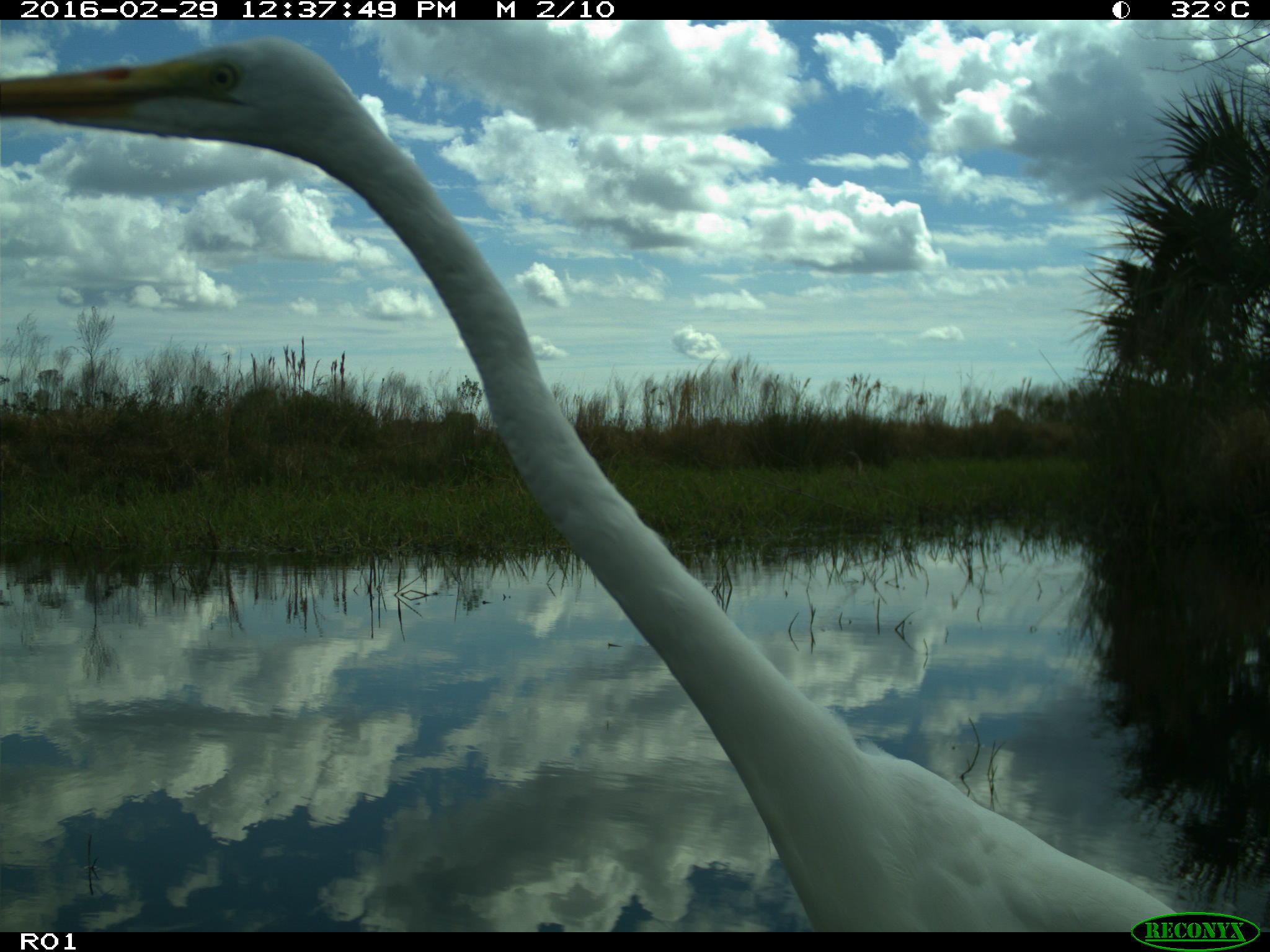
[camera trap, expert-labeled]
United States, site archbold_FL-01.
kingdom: Animalia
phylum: Chordata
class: Aves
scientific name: Aves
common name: birds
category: unidentified bird